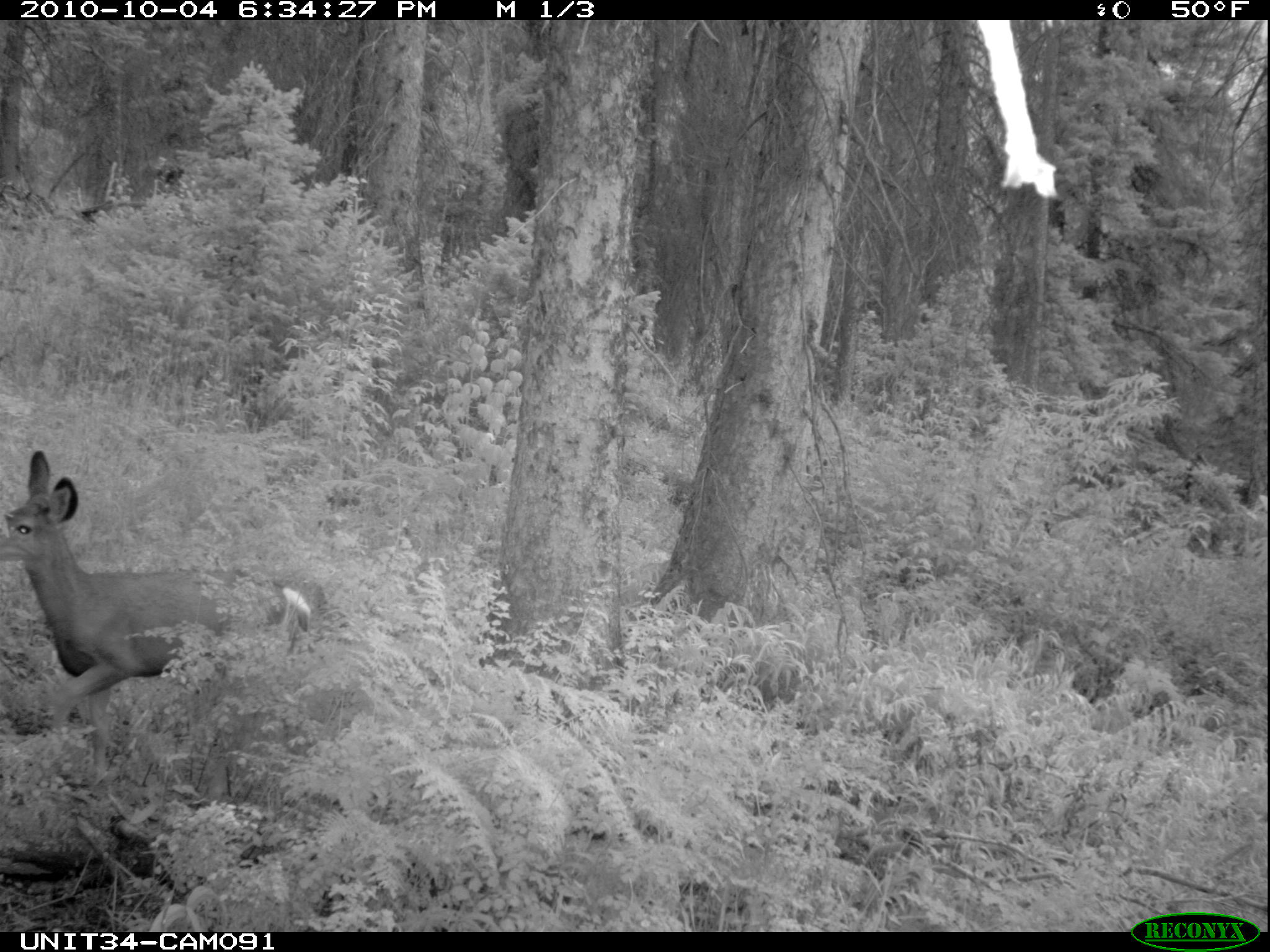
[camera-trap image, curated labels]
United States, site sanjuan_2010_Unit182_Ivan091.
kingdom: Animalia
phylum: Chordata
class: Mammalia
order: Artiodactyla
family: Cervidae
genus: Odocoileus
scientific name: Odocoileus hemionus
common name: mule deer